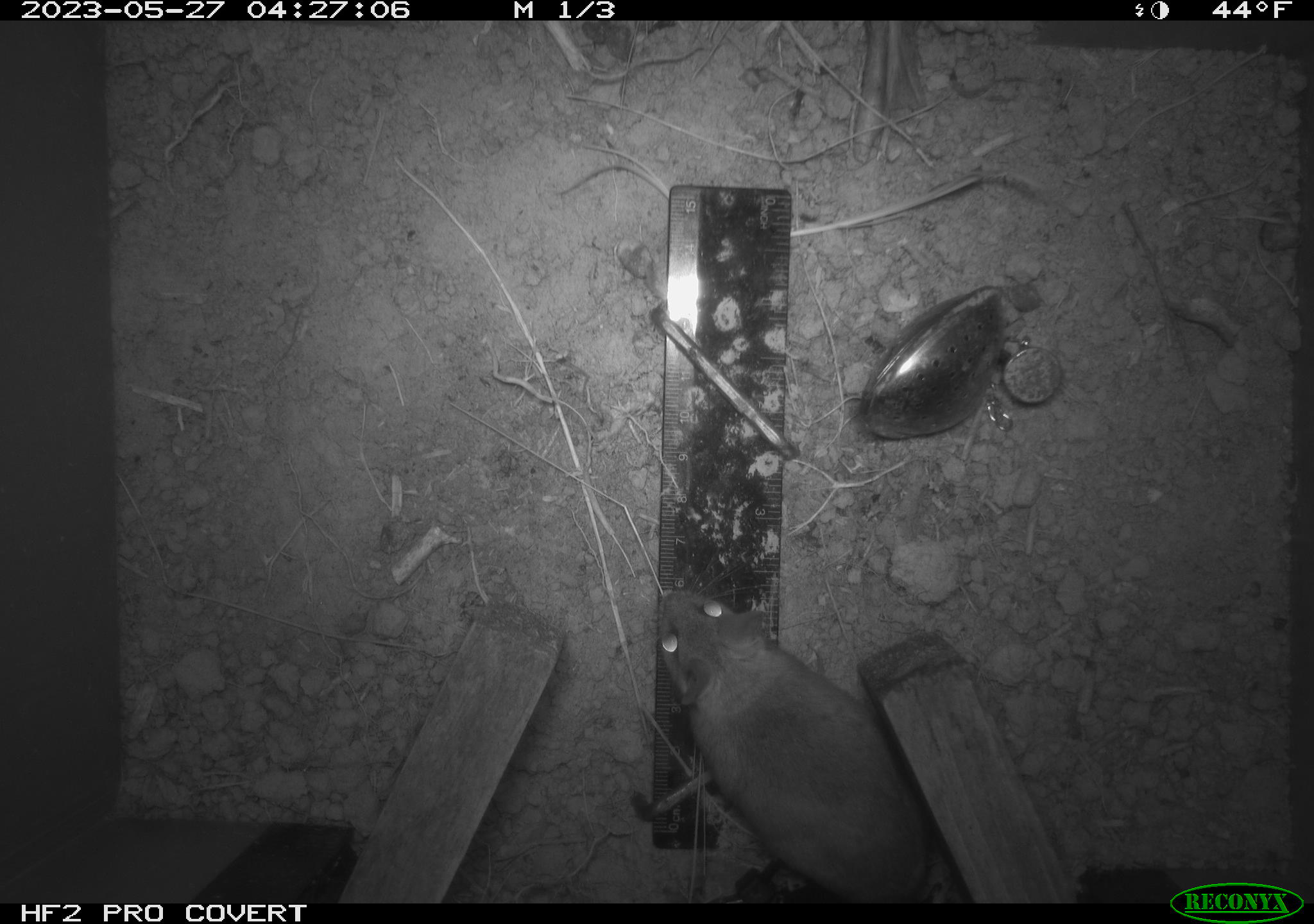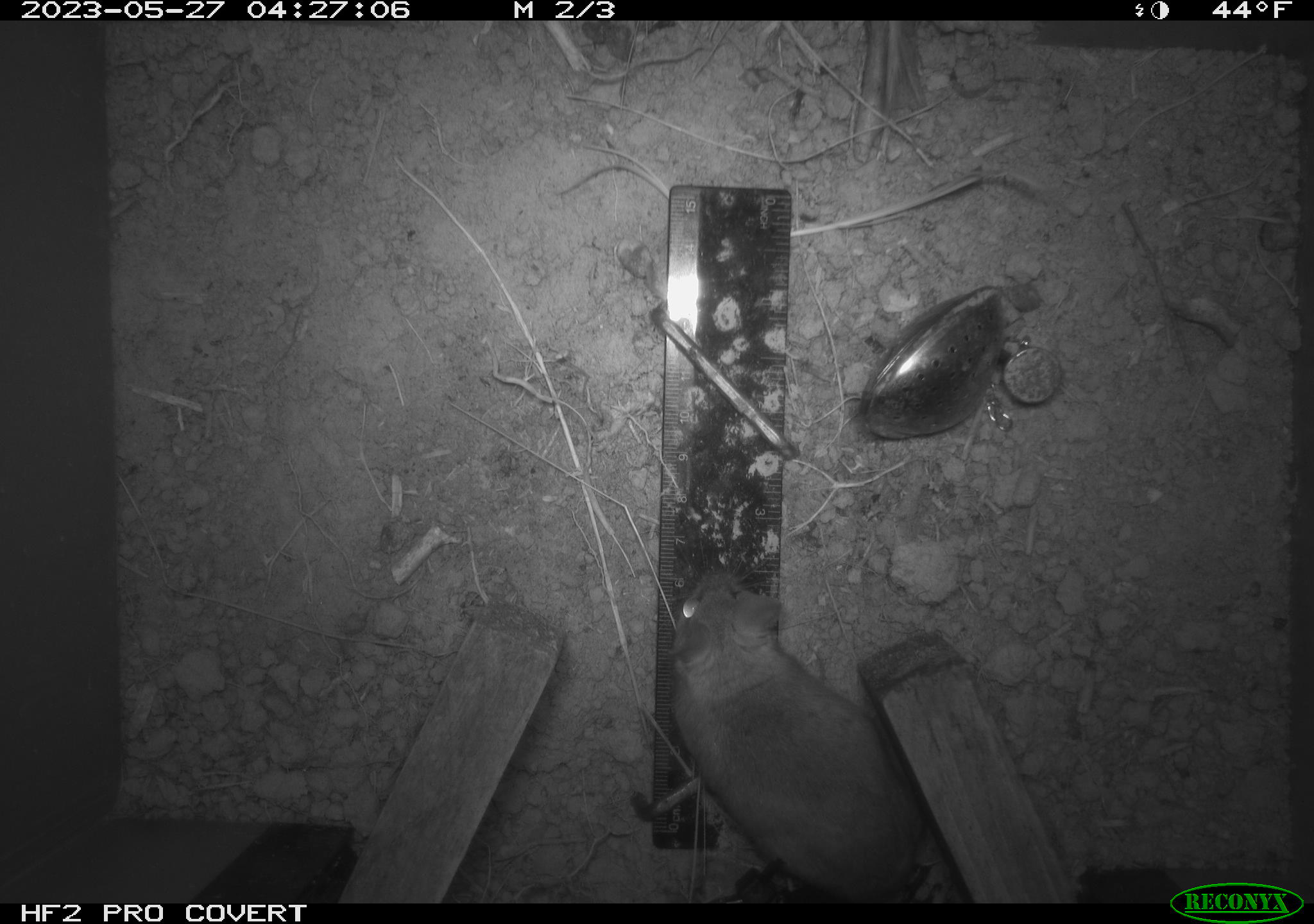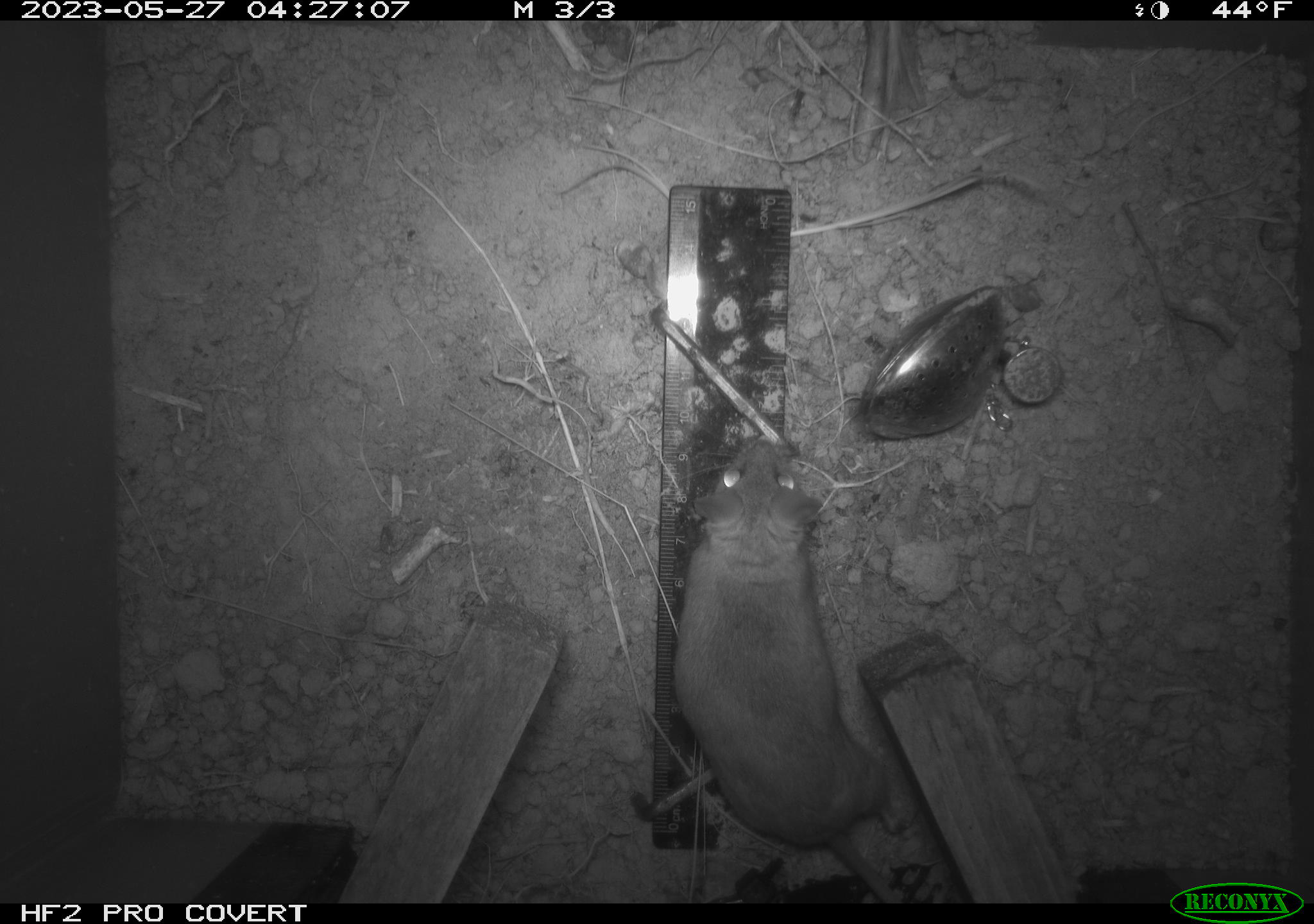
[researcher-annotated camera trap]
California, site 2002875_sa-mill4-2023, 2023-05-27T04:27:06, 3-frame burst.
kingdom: Animalia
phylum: Chordata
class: Mammalia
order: Rodentia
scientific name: Rodentia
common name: mouse species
Mouse species (Rodentia).